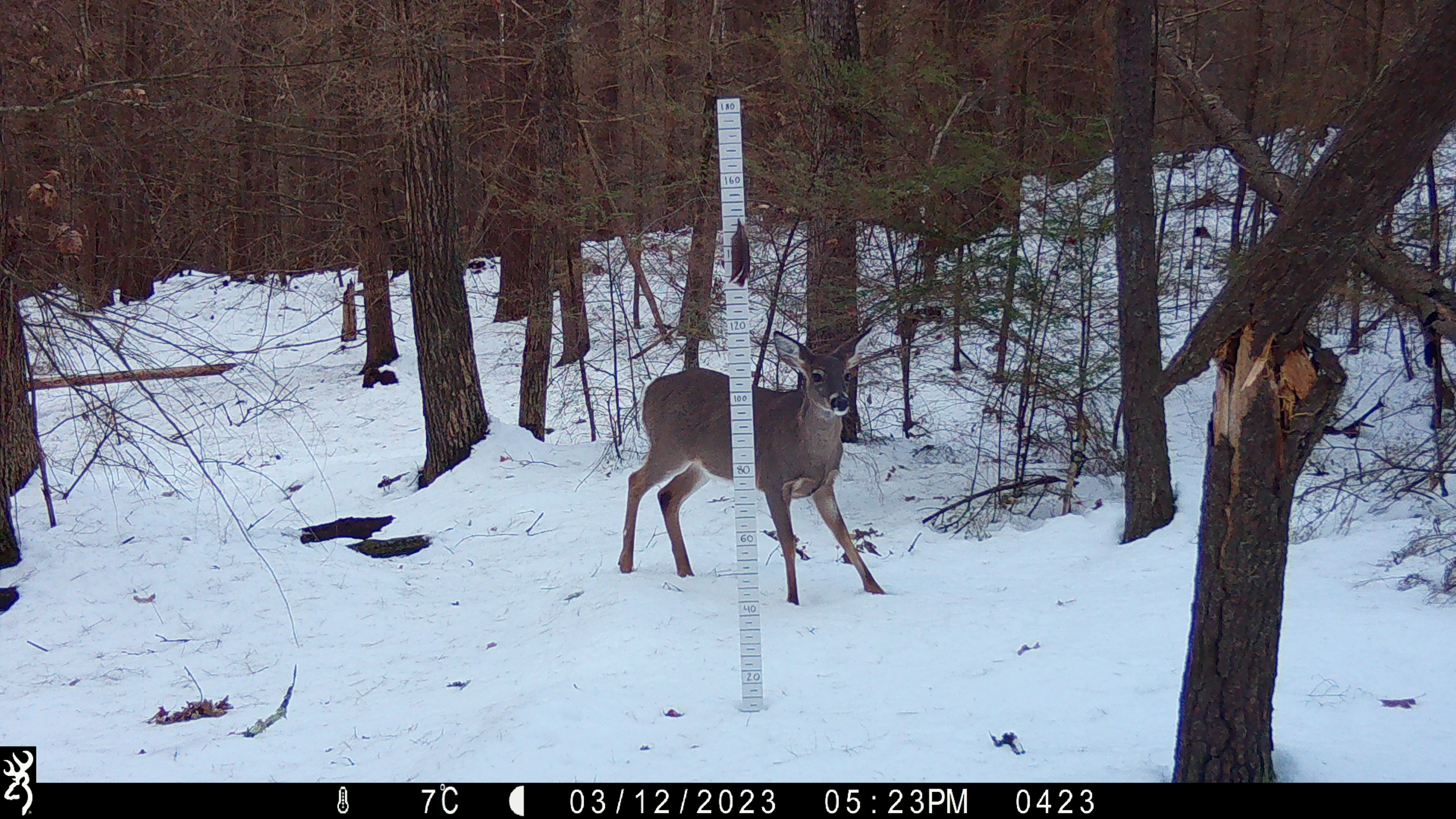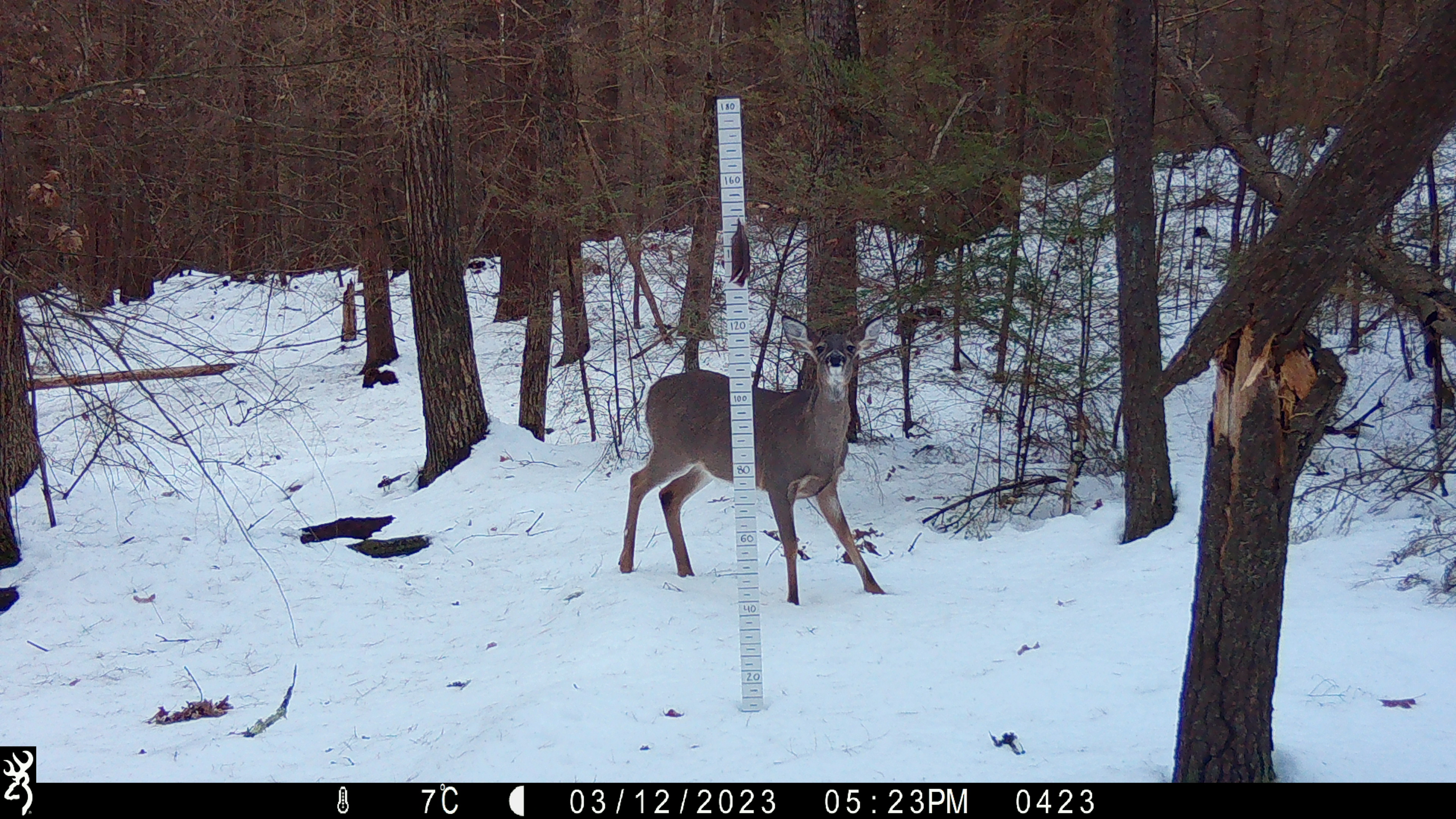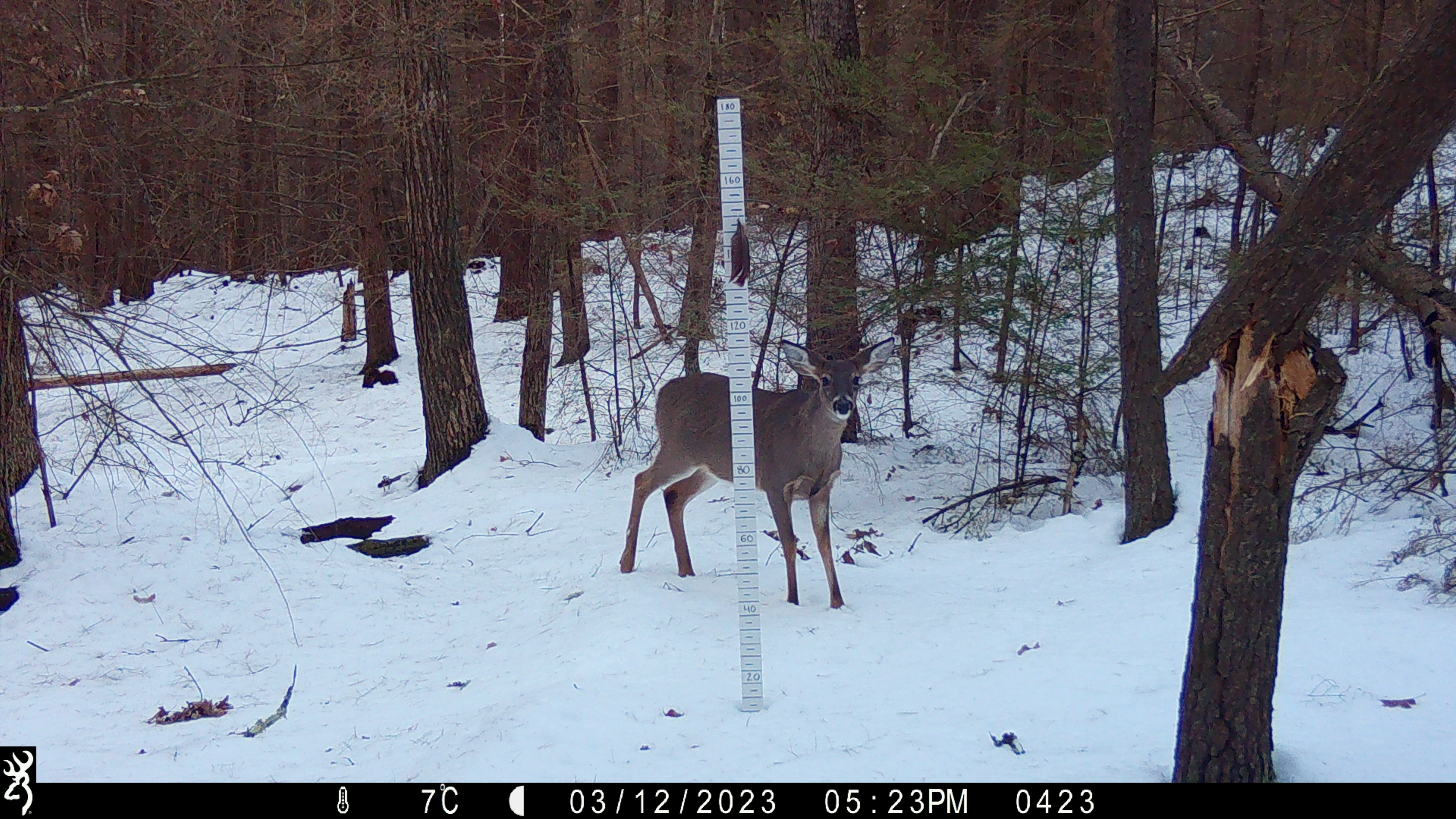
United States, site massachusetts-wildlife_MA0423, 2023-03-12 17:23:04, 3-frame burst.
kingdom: Animalia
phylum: Chordata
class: Mammalia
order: Artiodactyla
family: Cervidae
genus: Odocoileus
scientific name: Odocoileus virginianus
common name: white-tailed deer